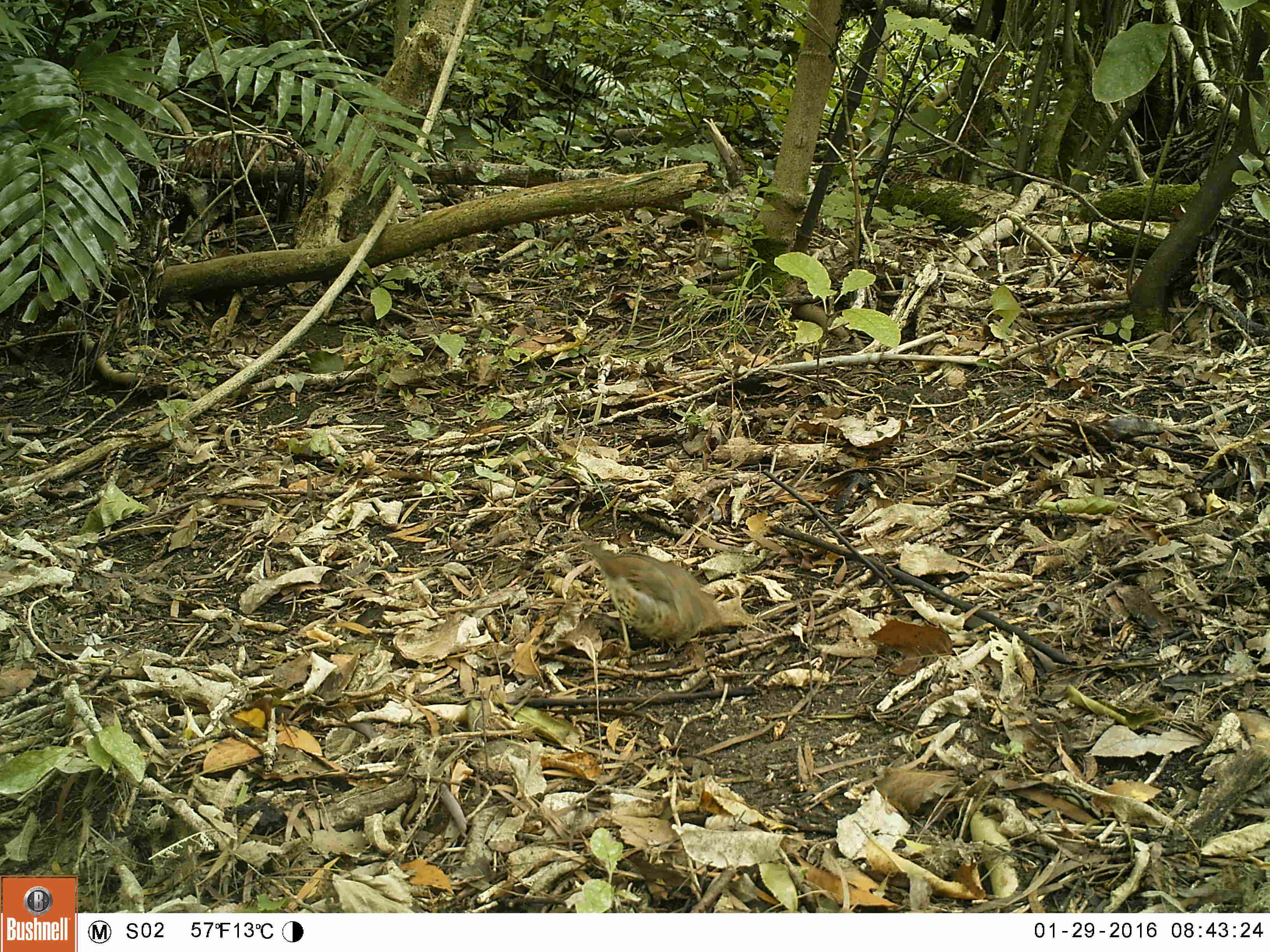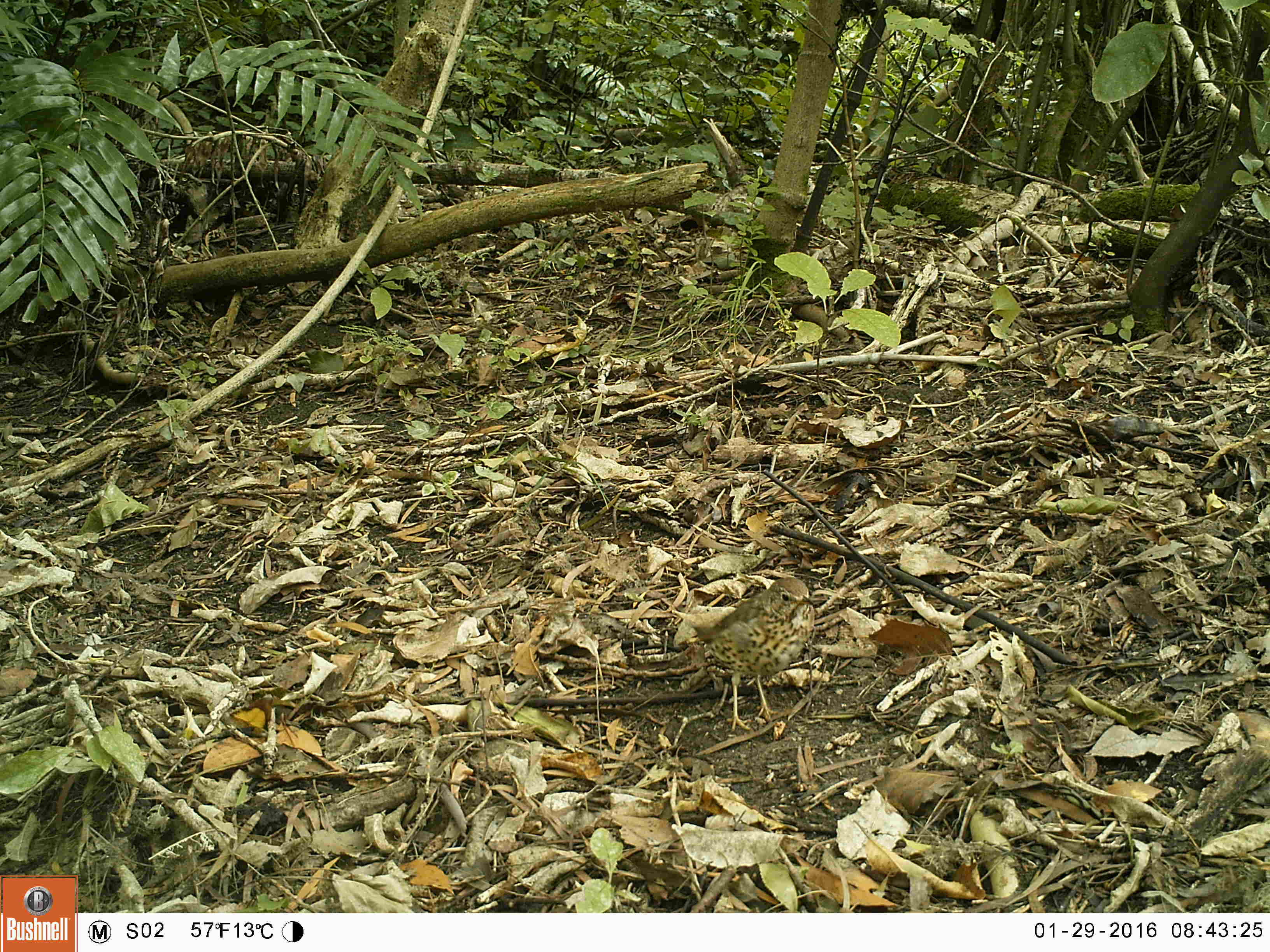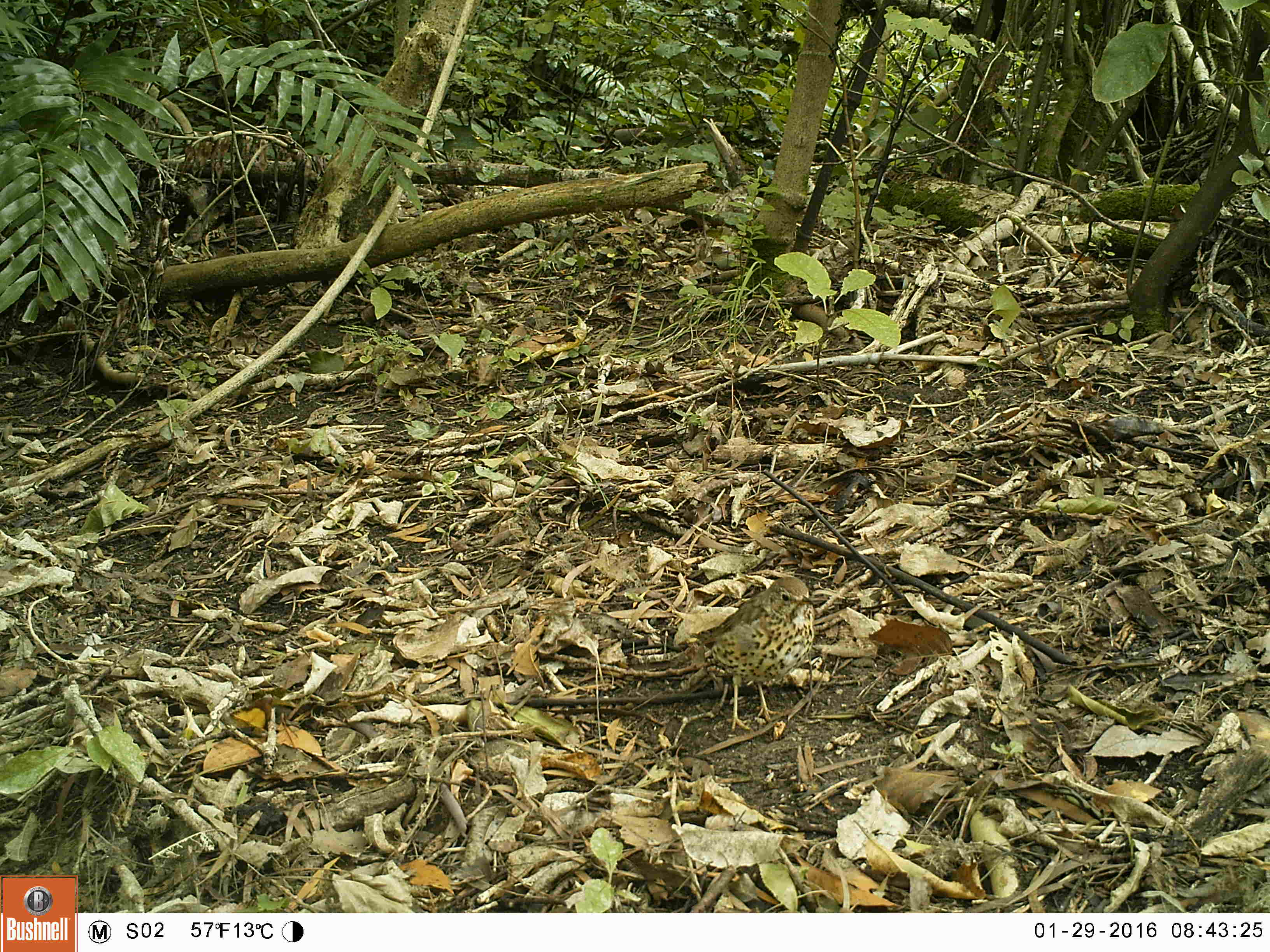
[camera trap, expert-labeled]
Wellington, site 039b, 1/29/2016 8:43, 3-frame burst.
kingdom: Animalia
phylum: Chordata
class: Aves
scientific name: Aves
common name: bird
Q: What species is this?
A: Bird (Aves).